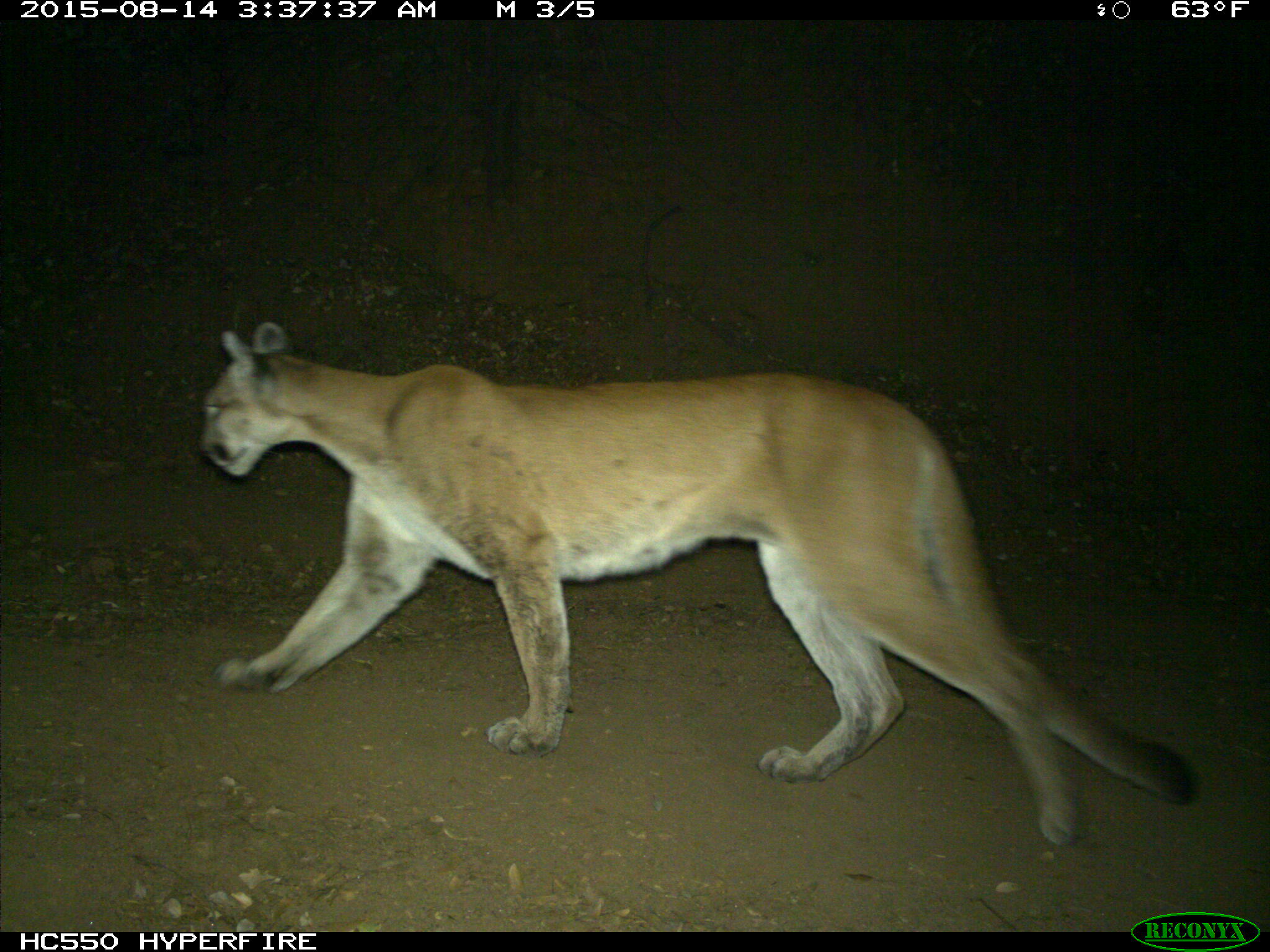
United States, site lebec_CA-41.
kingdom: Animalia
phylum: Chordata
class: Mammalia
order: Carnivora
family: Felidae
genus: Puma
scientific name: Puma concolor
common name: mountain lion